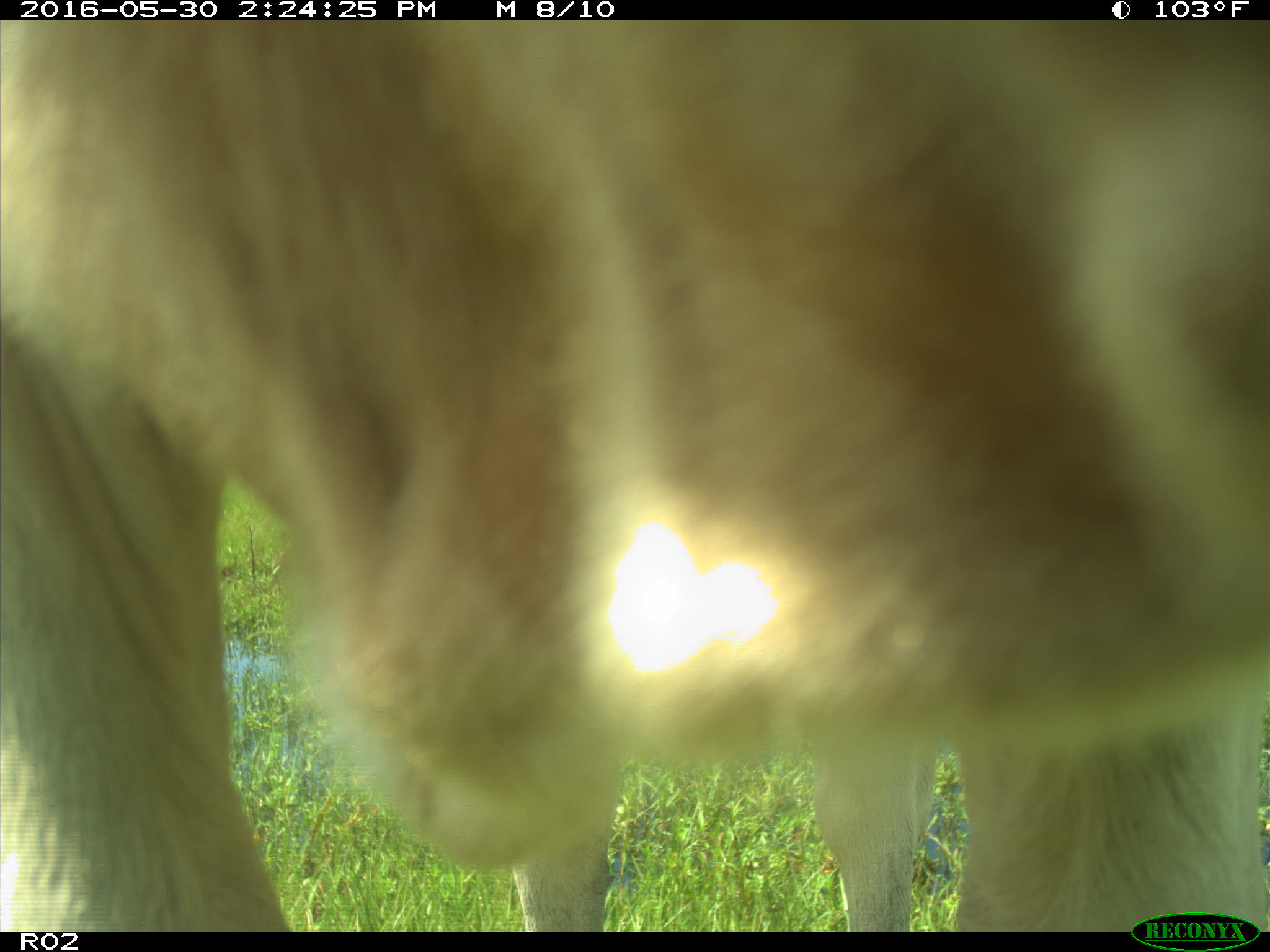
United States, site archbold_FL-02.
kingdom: Animalia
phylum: Chordata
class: Mammalia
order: Artiodactyla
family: Bovidae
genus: Bos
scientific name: Bos taurus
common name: domestic cow